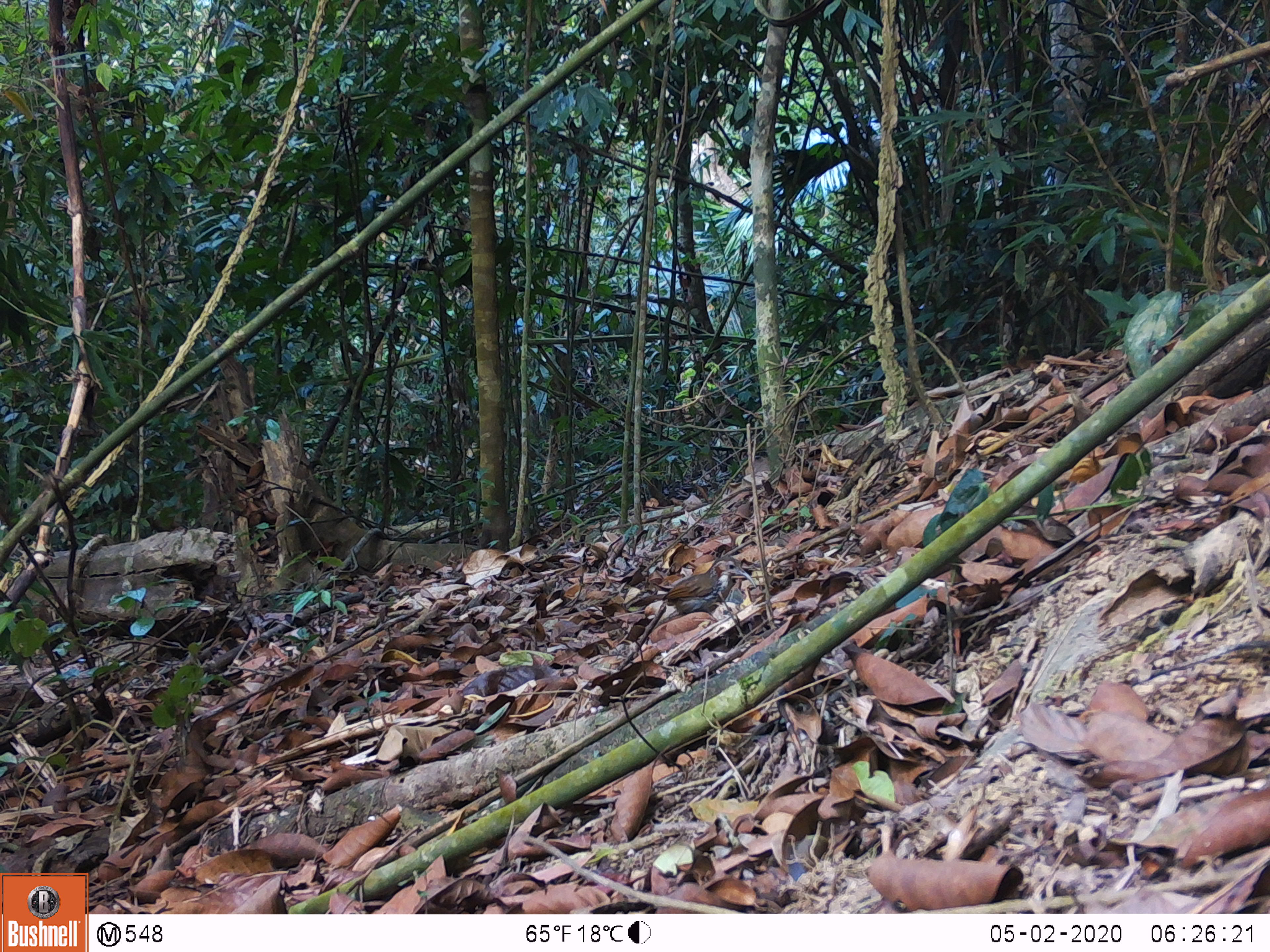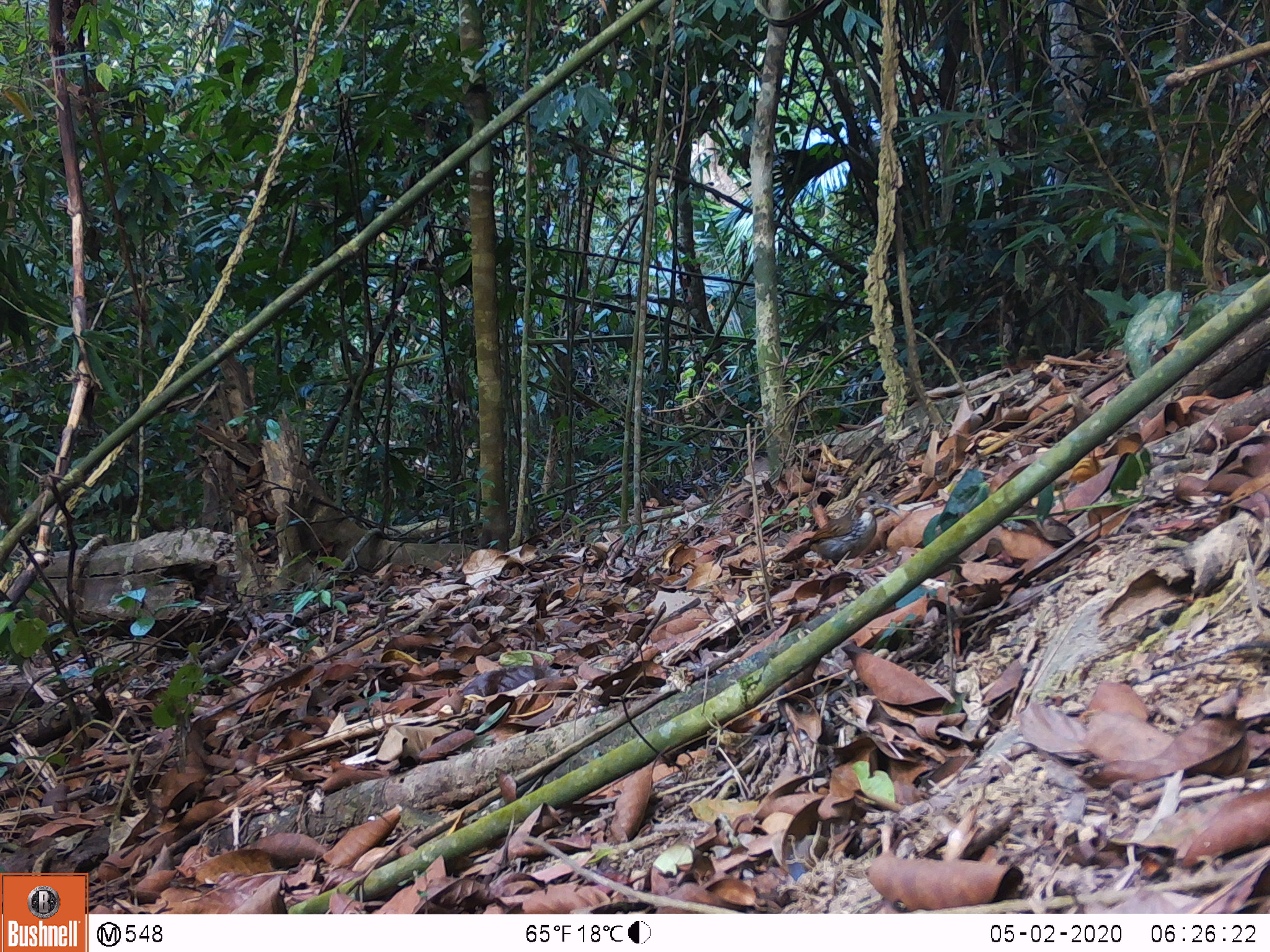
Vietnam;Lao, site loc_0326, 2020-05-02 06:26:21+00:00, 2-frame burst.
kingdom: Animalia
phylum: Chordata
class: Aves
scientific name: Aves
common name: bird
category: unidentified bird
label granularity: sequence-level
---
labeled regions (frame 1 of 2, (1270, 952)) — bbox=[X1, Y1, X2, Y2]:
unidentified bird: bbox=[628, 555, 756, 619]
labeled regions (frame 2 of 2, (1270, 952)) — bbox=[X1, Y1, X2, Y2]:
unidentified bird: bbox=[774, 491, 900, 572]